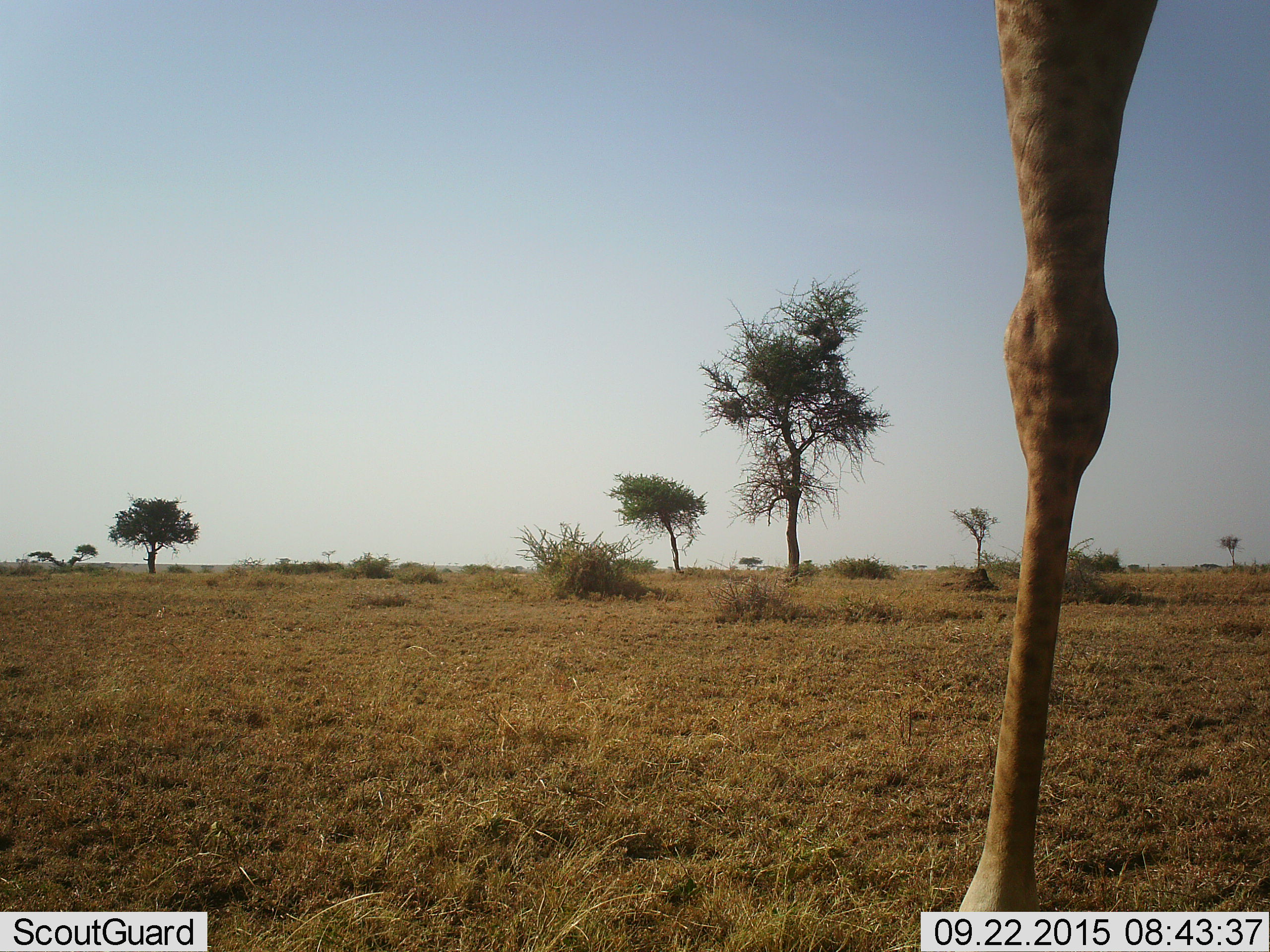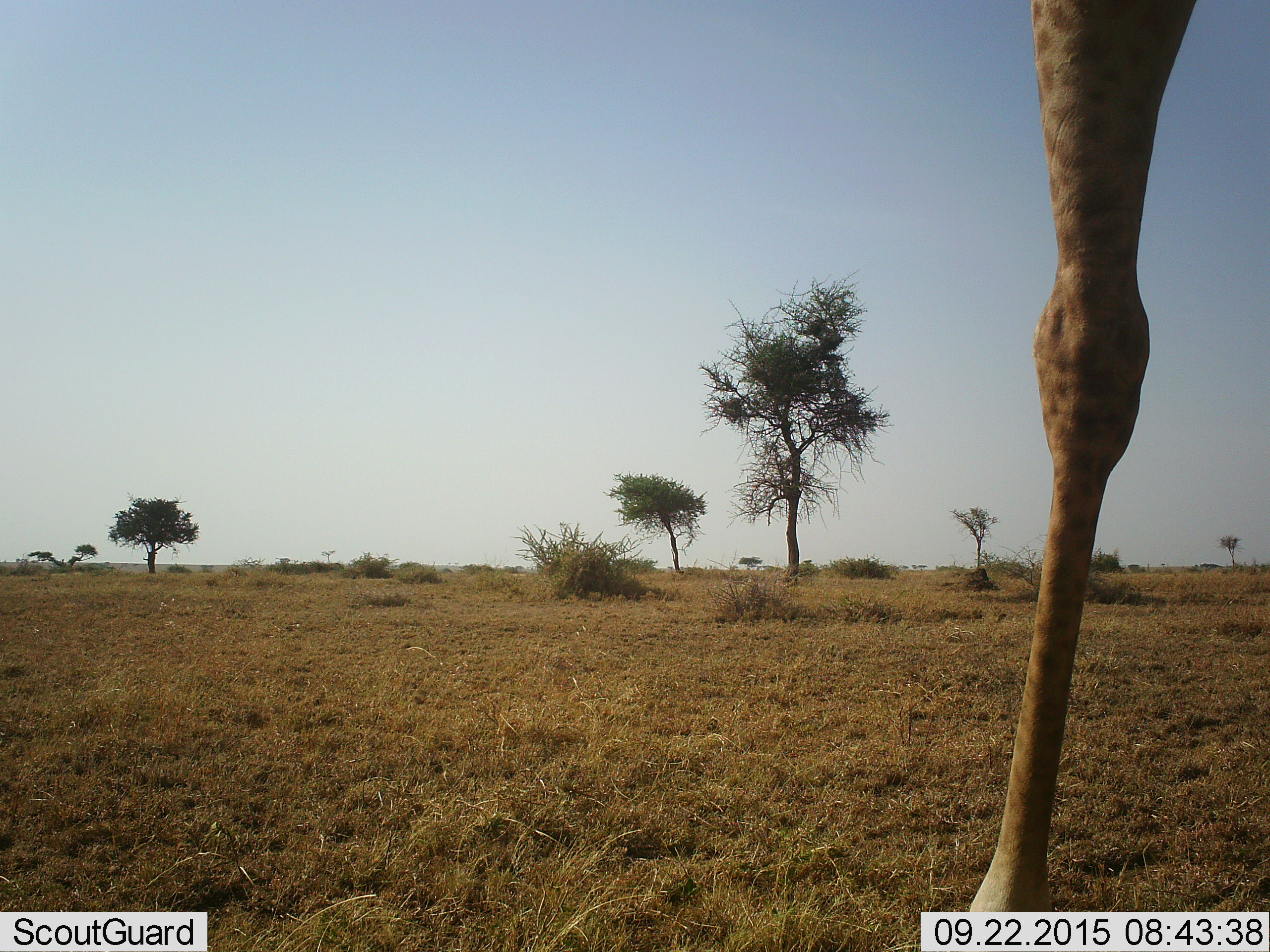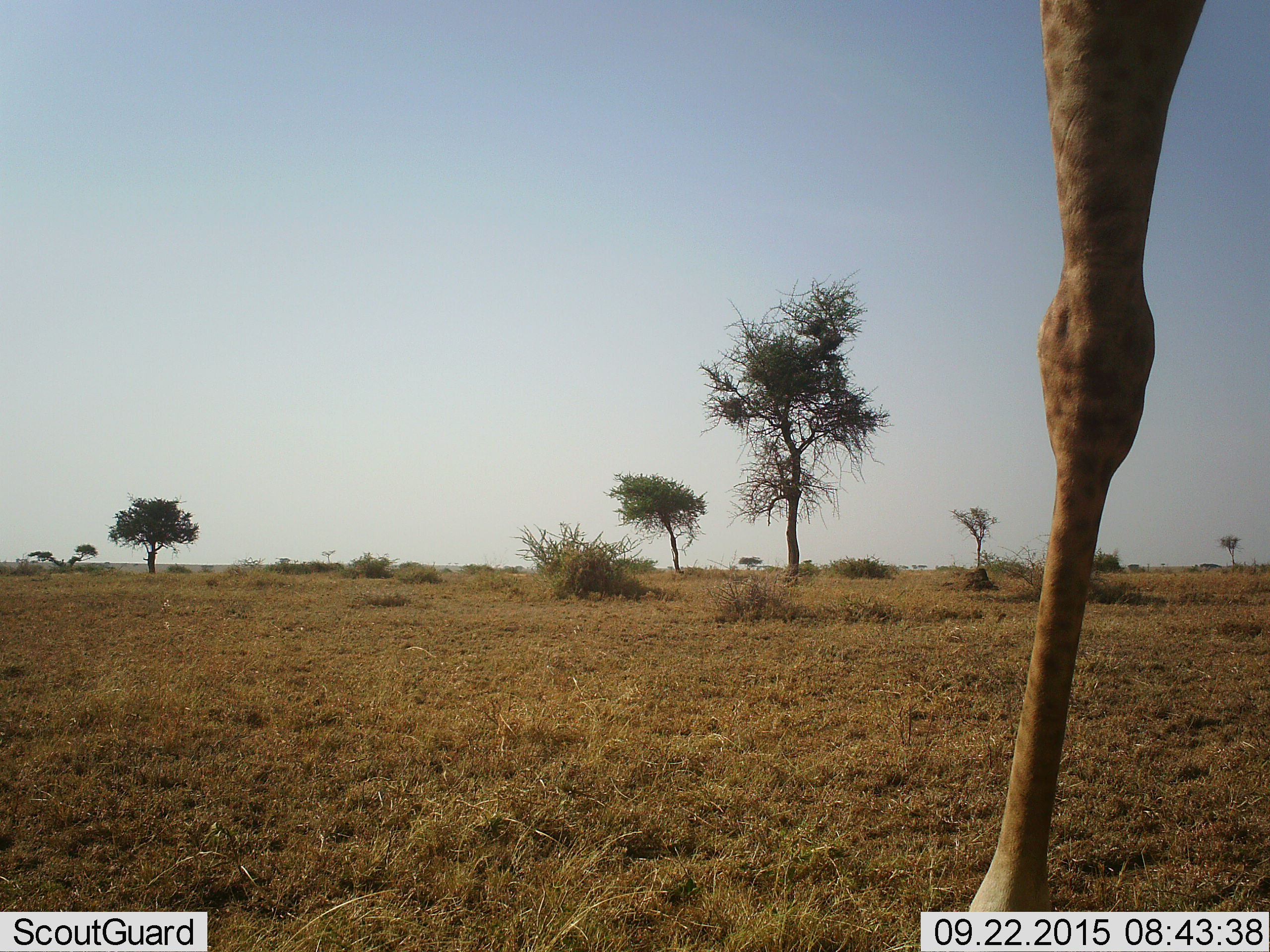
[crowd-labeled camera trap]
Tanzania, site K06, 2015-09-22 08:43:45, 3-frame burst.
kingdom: Animalia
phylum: Chordata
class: Mammalia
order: Artiodactyla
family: Giraffidae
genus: Giraffa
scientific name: Giraffa camelopardalis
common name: giraffe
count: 1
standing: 100%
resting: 0%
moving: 0%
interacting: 0%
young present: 0%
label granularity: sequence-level